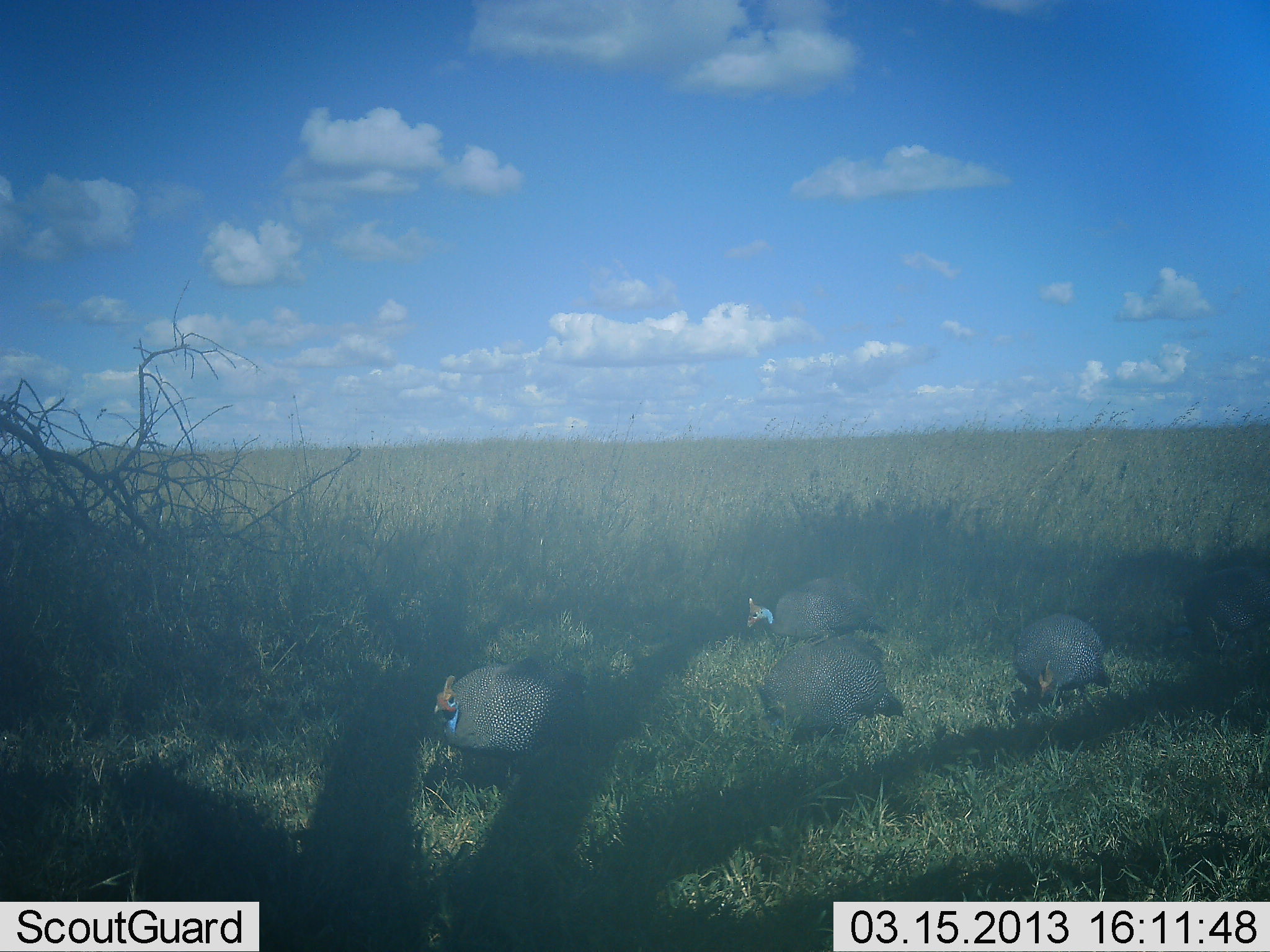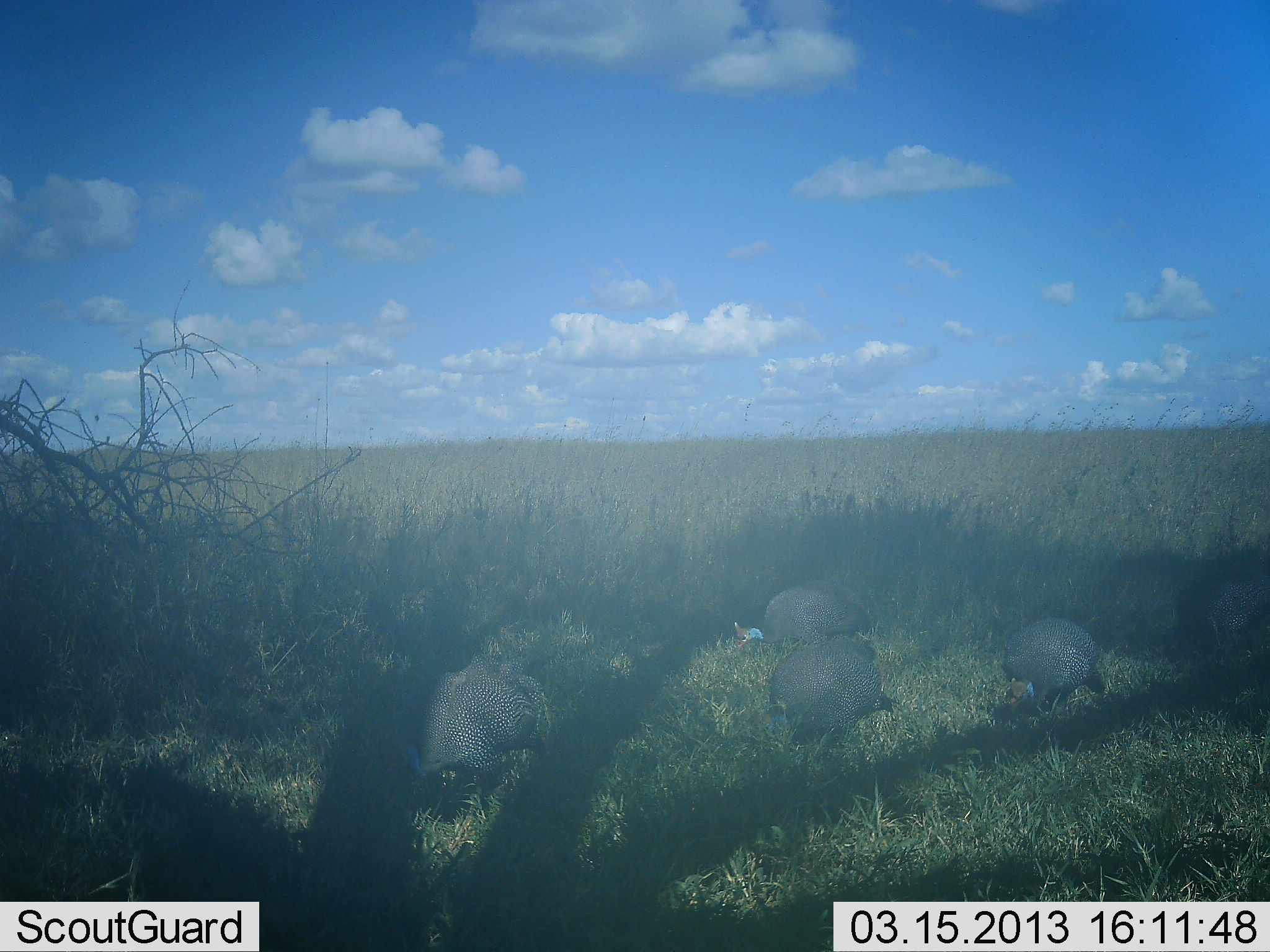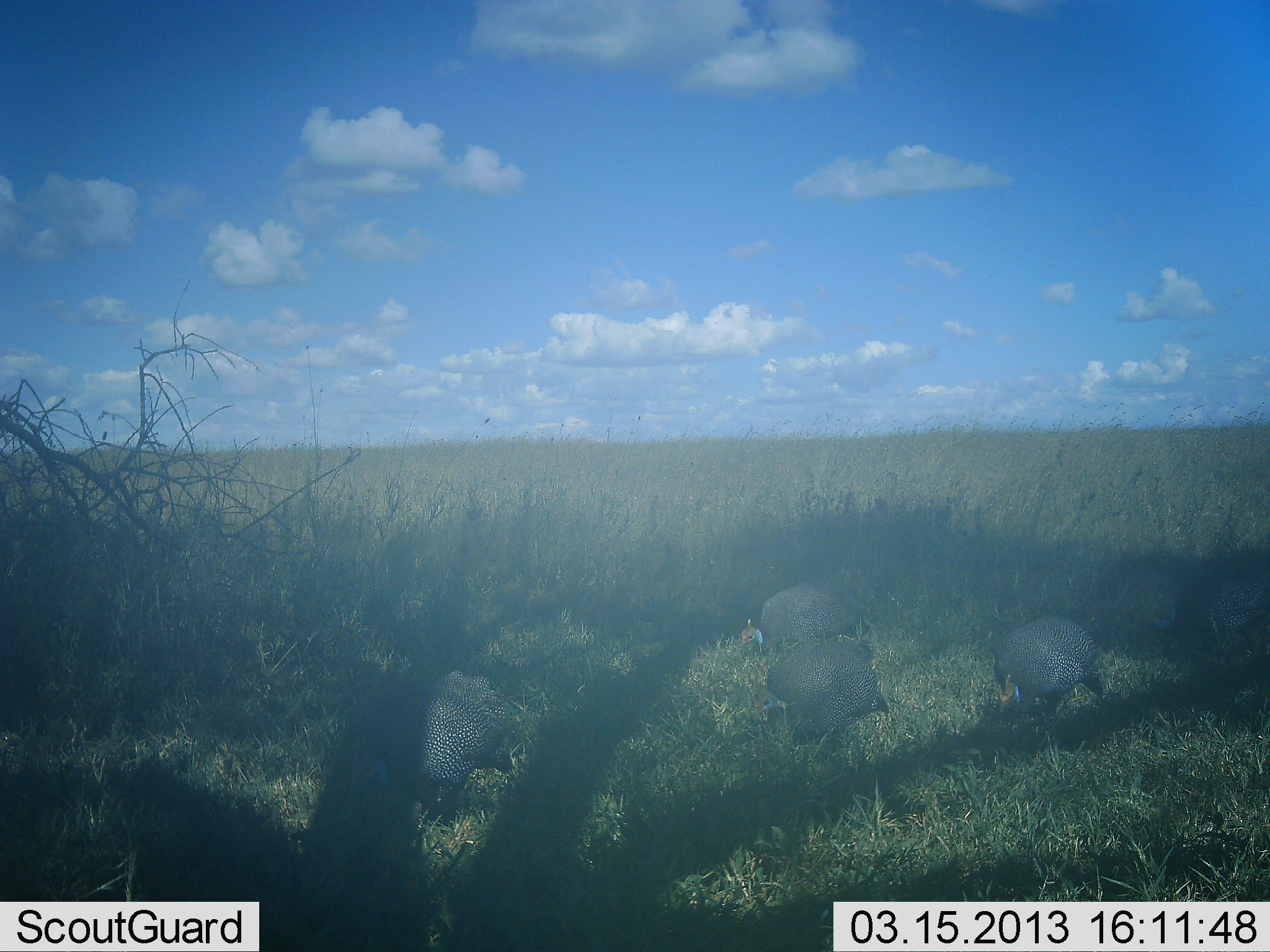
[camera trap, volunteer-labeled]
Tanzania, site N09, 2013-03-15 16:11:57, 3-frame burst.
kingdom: Animalia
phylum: Chordata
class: Aves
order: Galliformes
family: Numididae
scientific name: Numididae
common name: guinea fowl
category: guineafowl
Guineafowl (guinea fowl) (Numididae), count 5. Behavior (volunteer vote fractions): standing 24%, resting 0%, moving 10%, interacting 0%. Young present (vote fraction): 0%. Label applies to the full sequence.